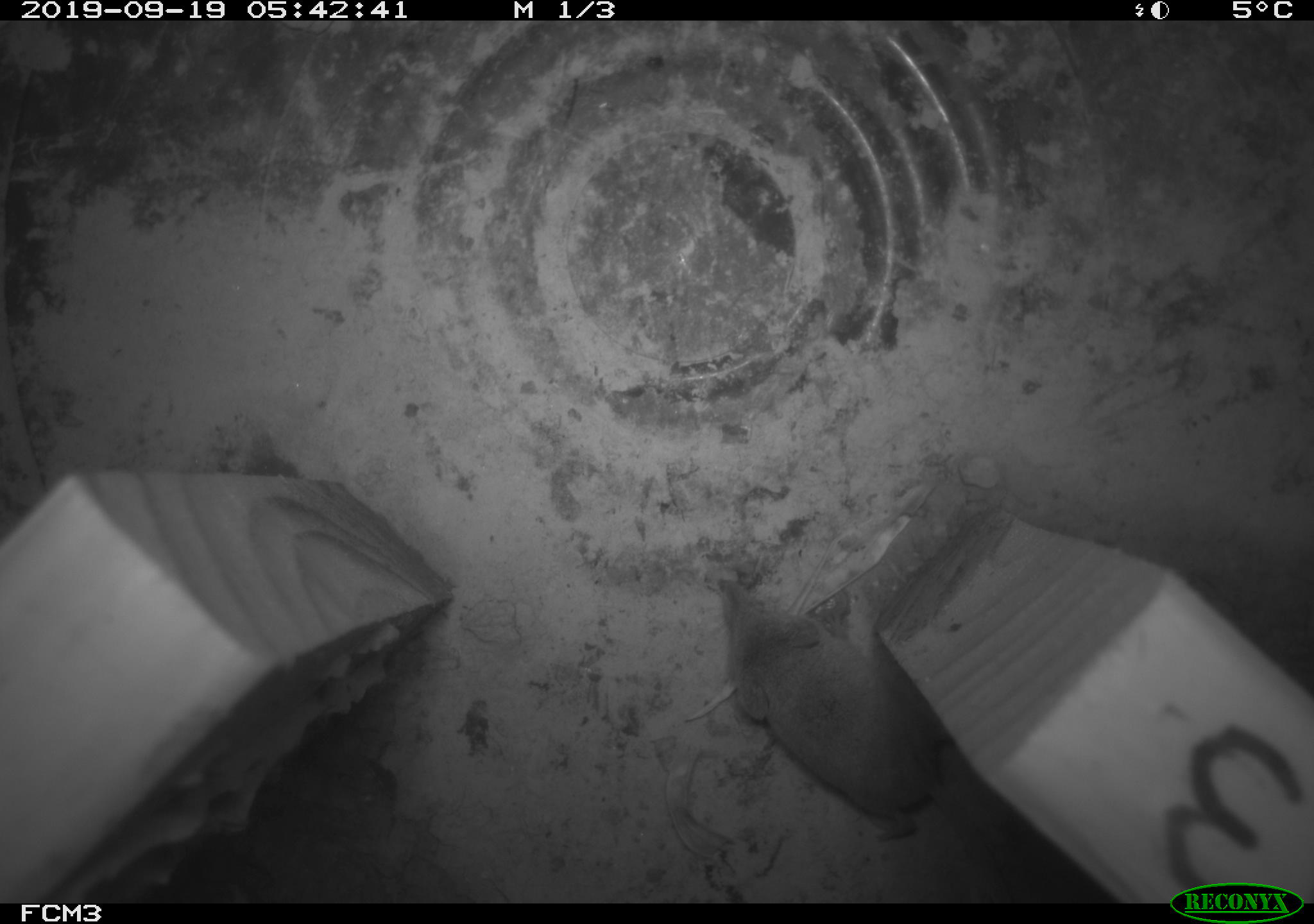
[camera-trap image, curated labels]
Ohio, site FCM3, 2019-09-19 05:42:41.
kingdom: Animalia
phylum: Chordata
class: Mammalia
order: Eulipotyphla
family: Soricidae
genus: Sorex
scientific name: Sorex cinereus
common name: masked shrew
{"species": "masked shrew (Sorex cinereus)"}